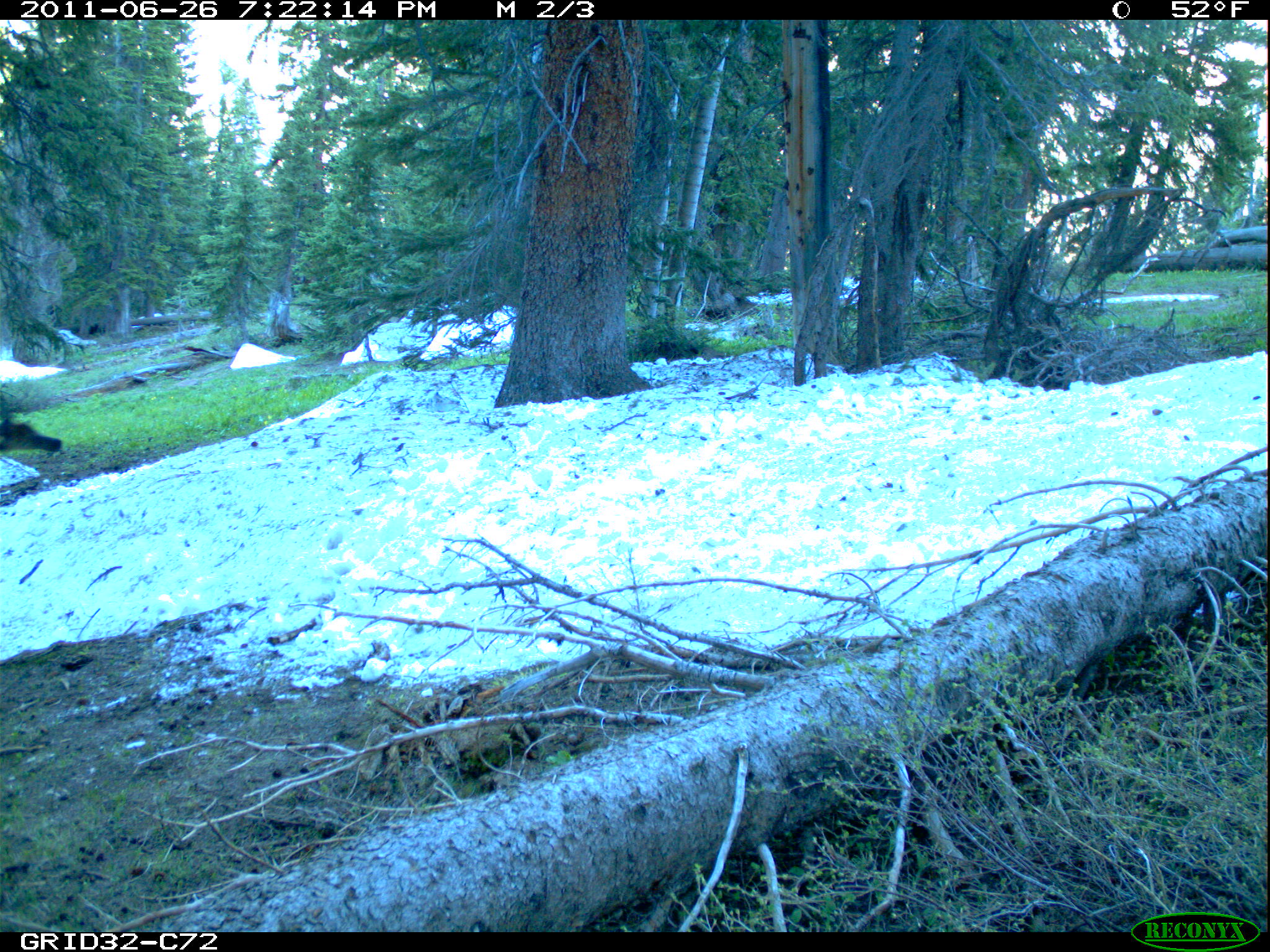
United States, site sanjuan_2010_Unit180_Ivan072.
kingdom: Animalia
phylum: Chordata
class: Mammalia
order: Artiodactyla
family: Cervidae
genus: Cervus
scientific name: Cervus elaphus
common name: red deer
Cervus elaphus (red deer).